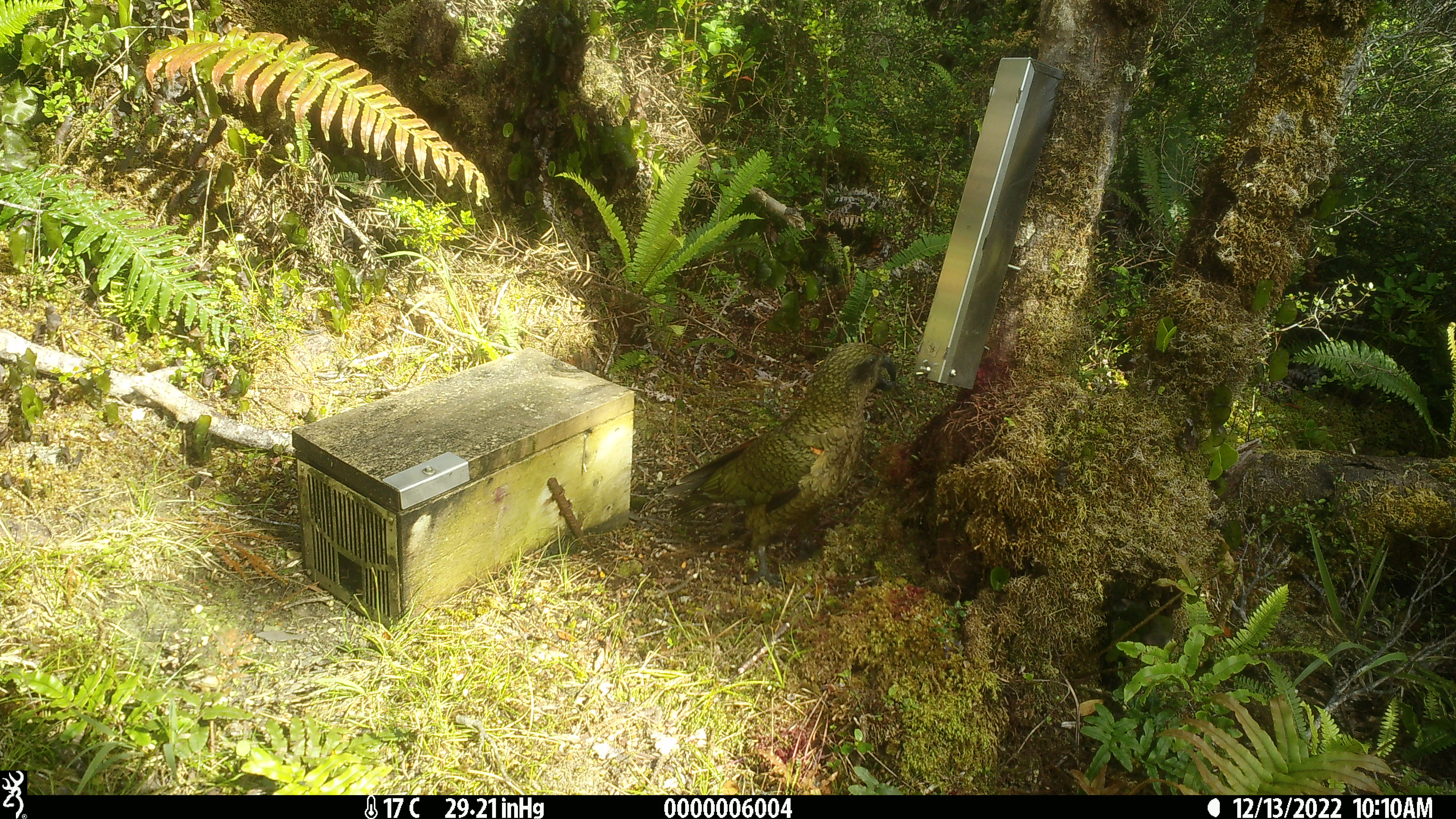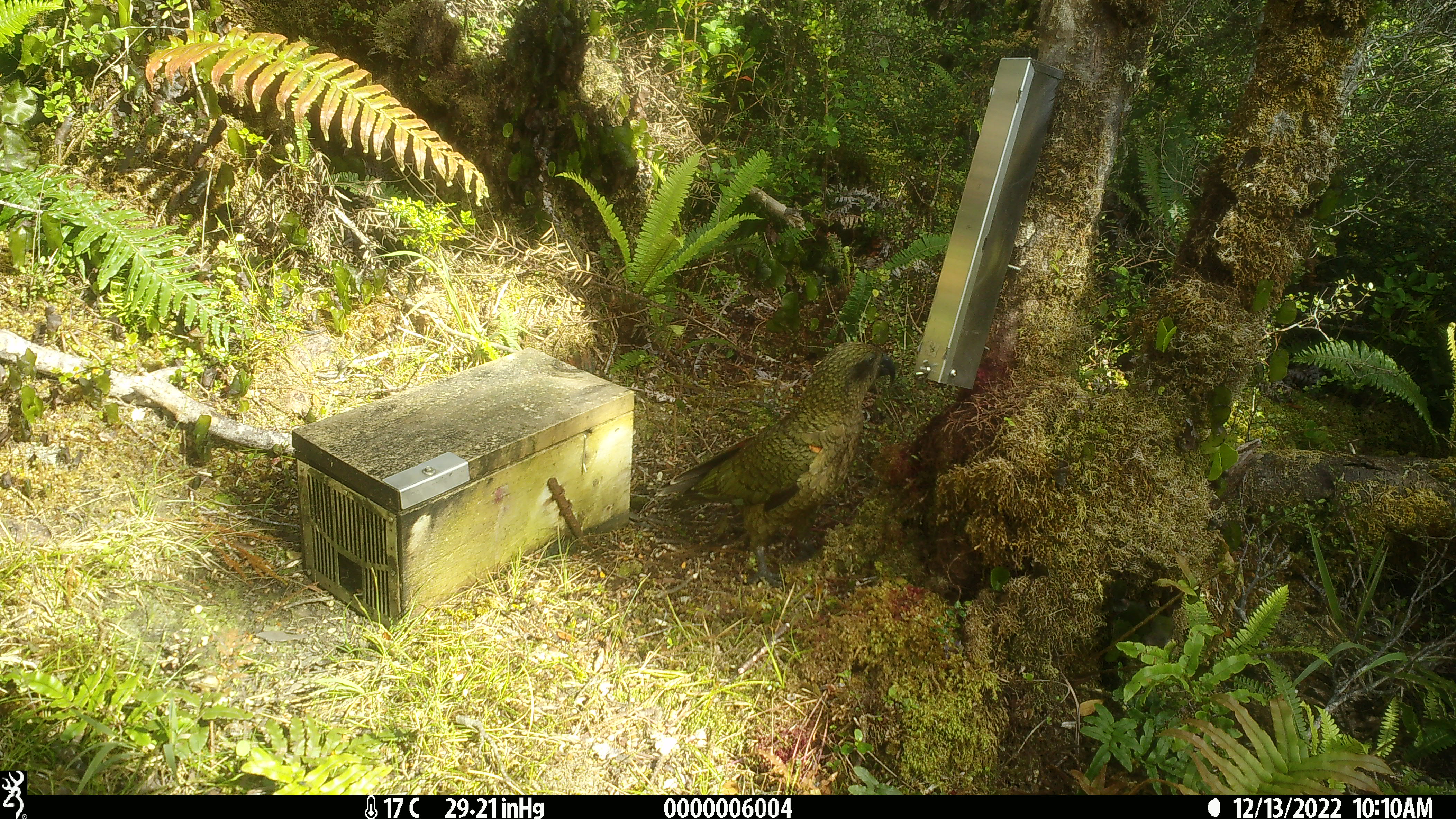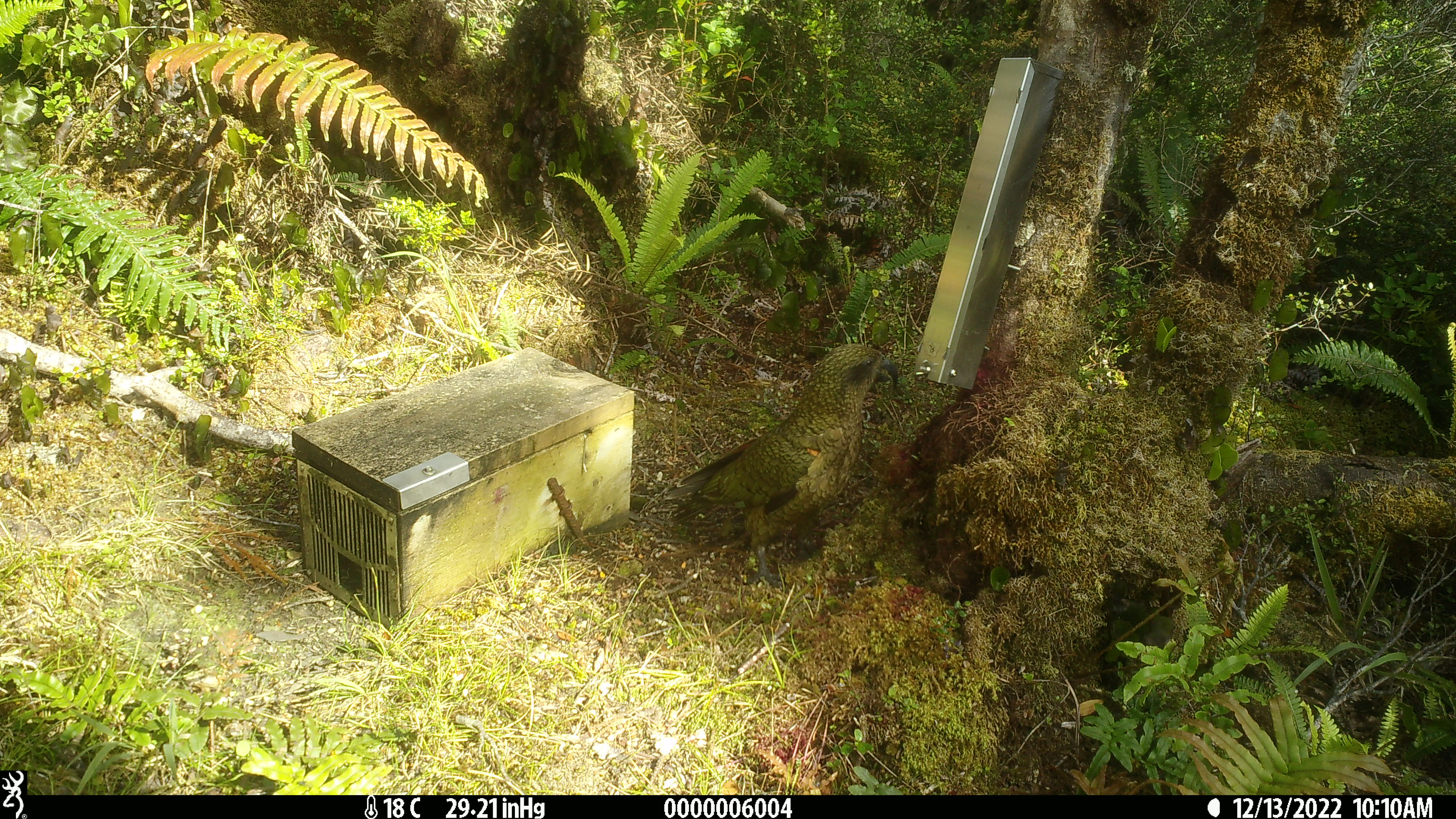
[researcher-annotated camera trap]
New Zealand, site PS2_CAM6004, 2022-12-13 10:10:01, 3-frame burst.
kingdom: Animalia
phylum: Chordata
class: Aves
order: Psittaciformes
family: Strigopidae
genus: Nestor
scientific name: Nestor notabilis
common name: kea